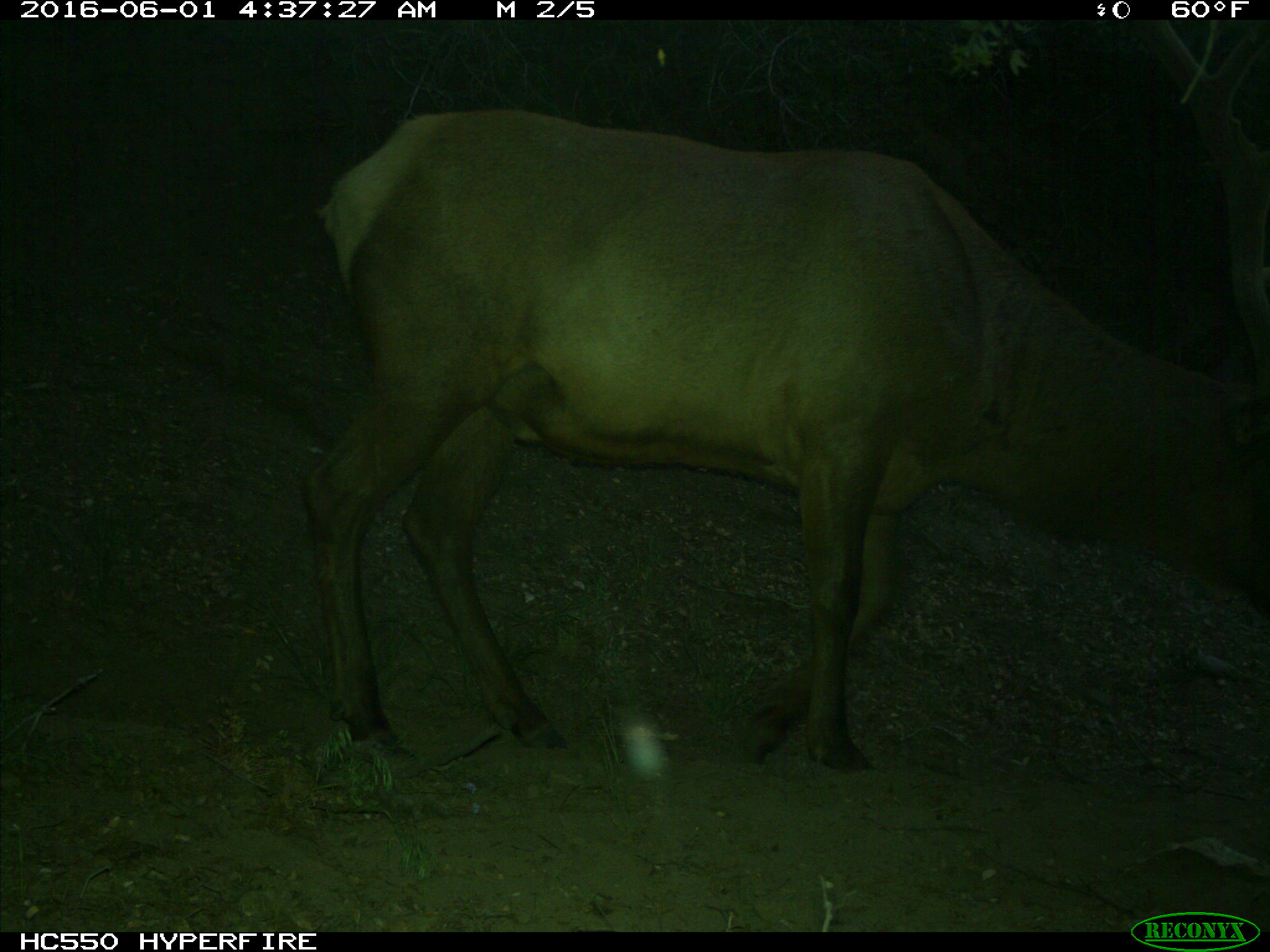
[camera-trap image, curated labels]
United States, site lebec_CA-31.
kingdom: Animalia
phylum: Chordata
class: Mammalia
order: Artiodactyla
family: Cervidae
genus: Cervus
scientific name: Cervus canadensis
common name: elk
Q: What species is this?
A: Cervus canadensis (elk).